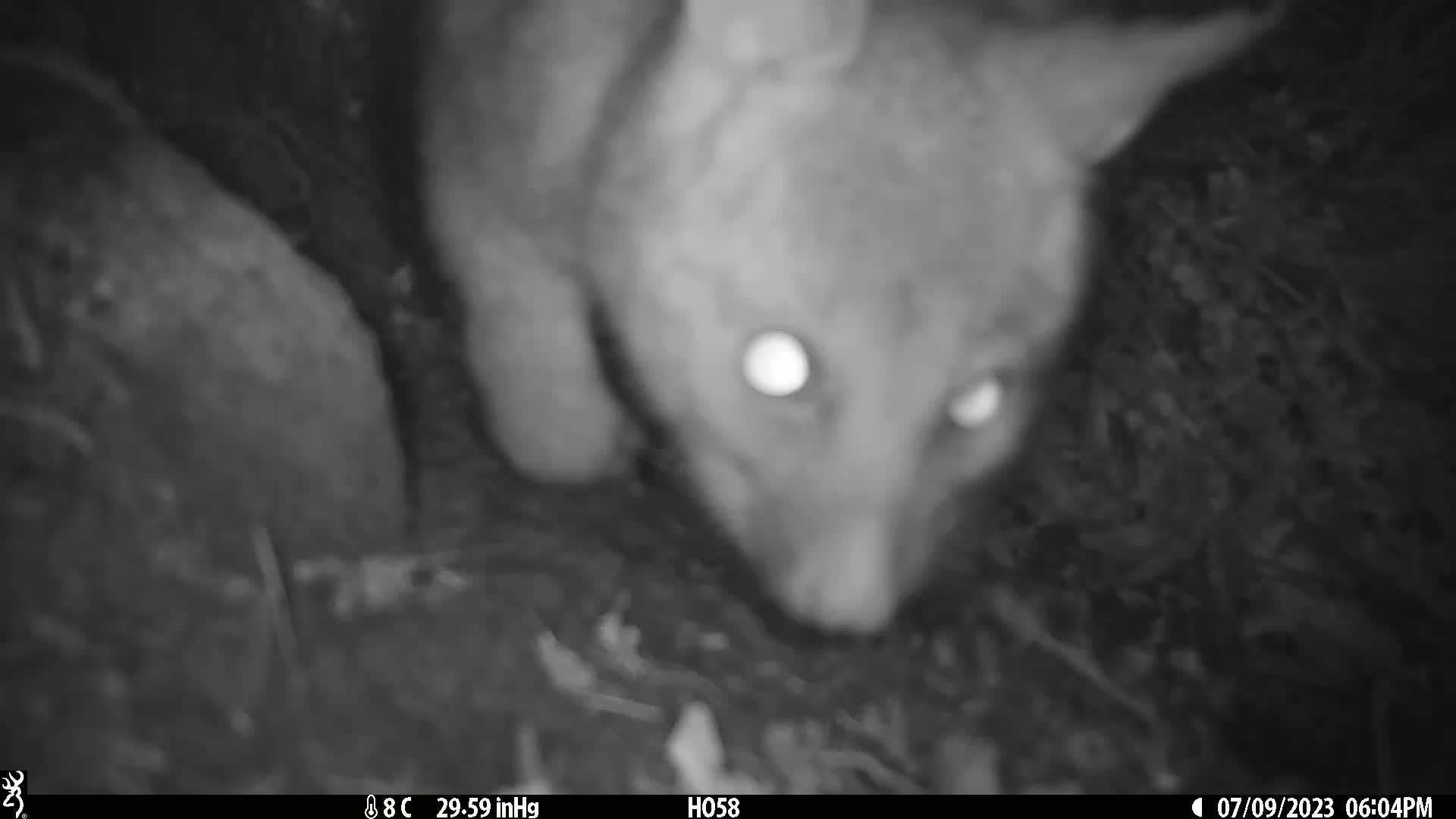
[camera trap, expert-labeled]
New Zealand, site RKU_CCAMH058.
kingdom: Animalia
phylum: Chordata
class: Mammalia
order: Diprotodontia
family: Phalangeridae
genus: Trichosurus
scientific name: Trichosurus vulpecula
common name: common brushtail possum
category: possum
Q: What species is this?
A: Possum (common brushtail possum) (Trichosurus vulpecula).